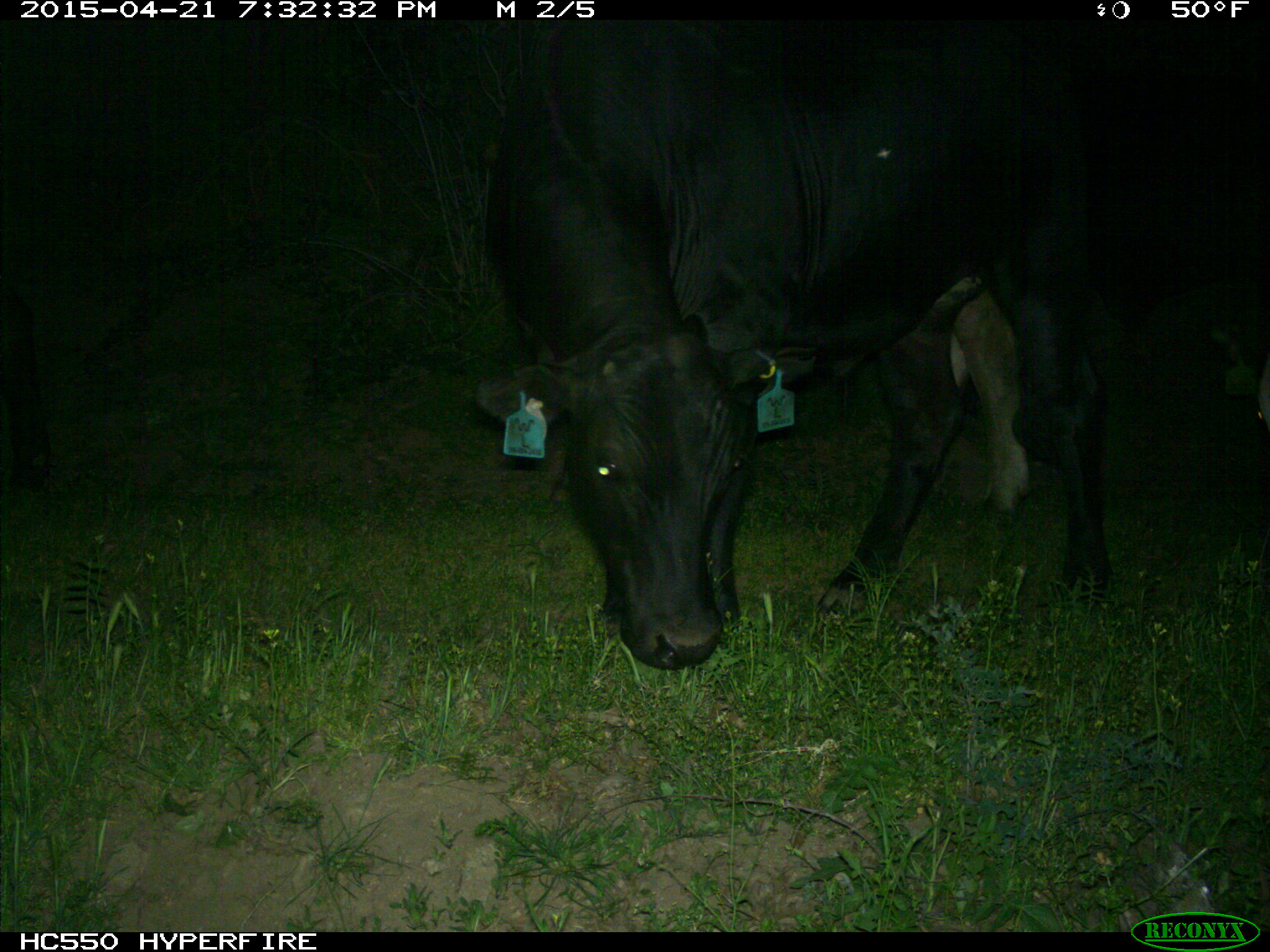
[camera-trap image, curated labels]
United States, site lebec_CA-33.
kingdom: Animalia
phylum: Chordata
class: Mammalia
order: Artiodactyla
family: Bovidae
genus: Bos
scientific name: Bos taurus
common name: domestic cow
Bos taurus (domestic cow).